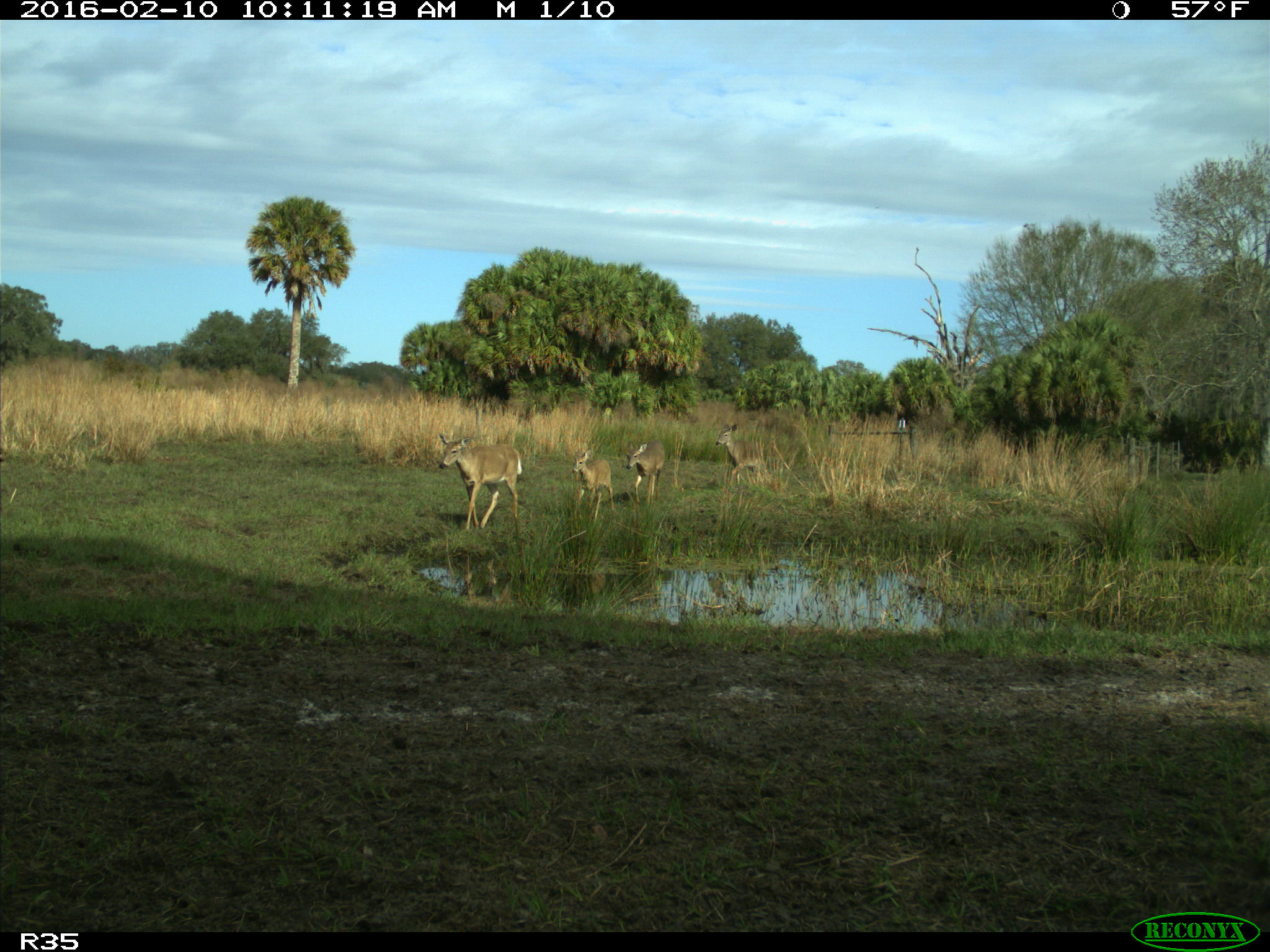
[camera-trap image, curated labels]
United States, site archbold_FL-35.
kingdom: Animalia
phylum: Chordata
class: Mammalia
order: Artiodactyla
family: Cervidae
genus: Odocoileus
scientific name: Odocoileus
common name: deer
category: unidentified deer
Unidentified deer (deer) (Odocoileus).